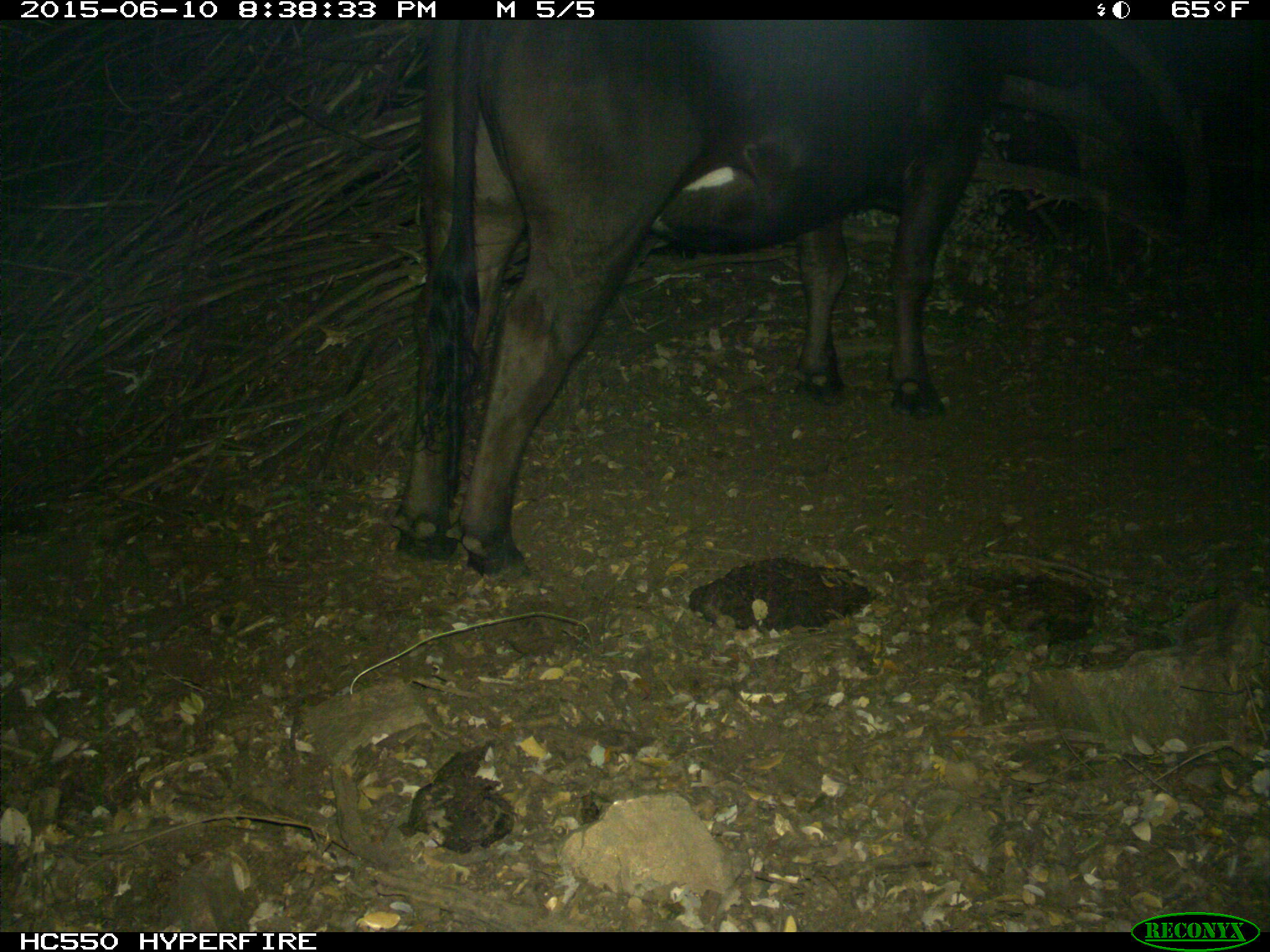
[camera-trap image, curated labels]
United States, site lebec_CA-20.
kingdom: Animalia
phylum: Chordata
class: Mammalia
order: Artiodactyla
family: Bovidae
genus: Bos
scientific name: Bos taurus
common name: domestic cow